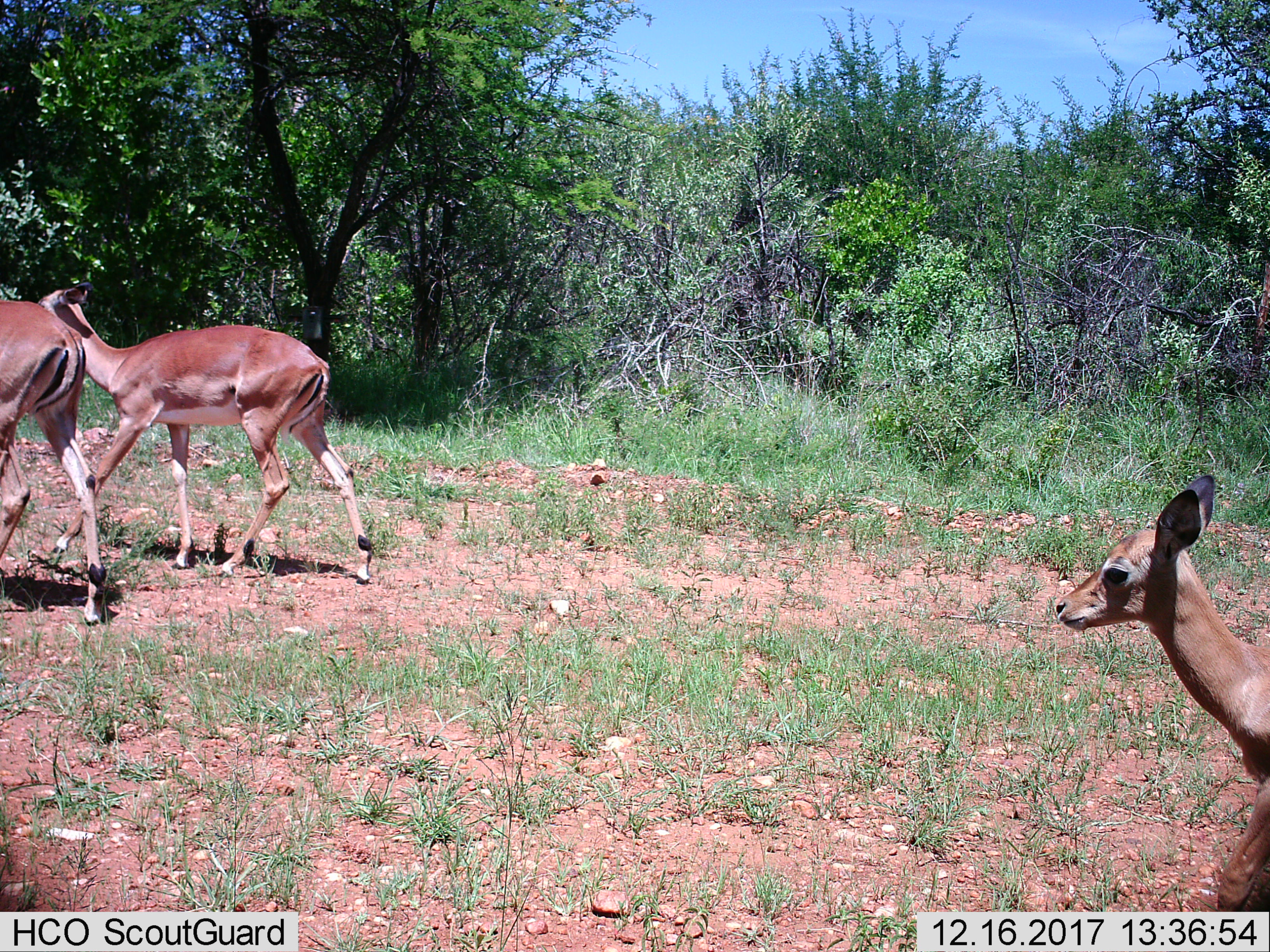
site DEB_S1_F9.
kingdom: Animalia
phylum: Chordata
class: Mammalia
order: Artiodactyla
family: Bovidae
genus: Aepyceros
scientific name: Aepyceros melampus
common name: impala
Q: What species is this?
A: Impala (Aepyceros melampus).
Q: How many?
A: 3.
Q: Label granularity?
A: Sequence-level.